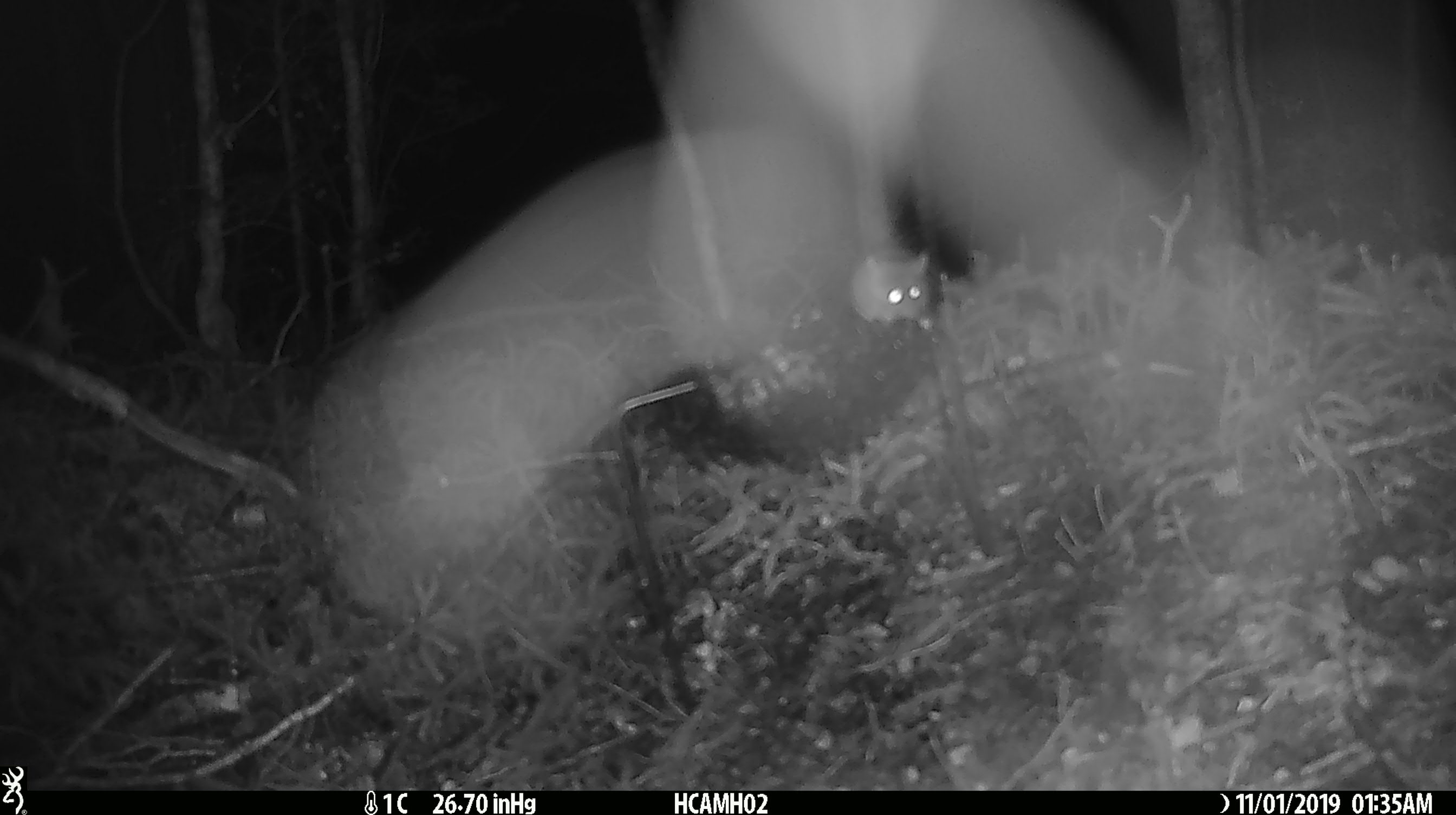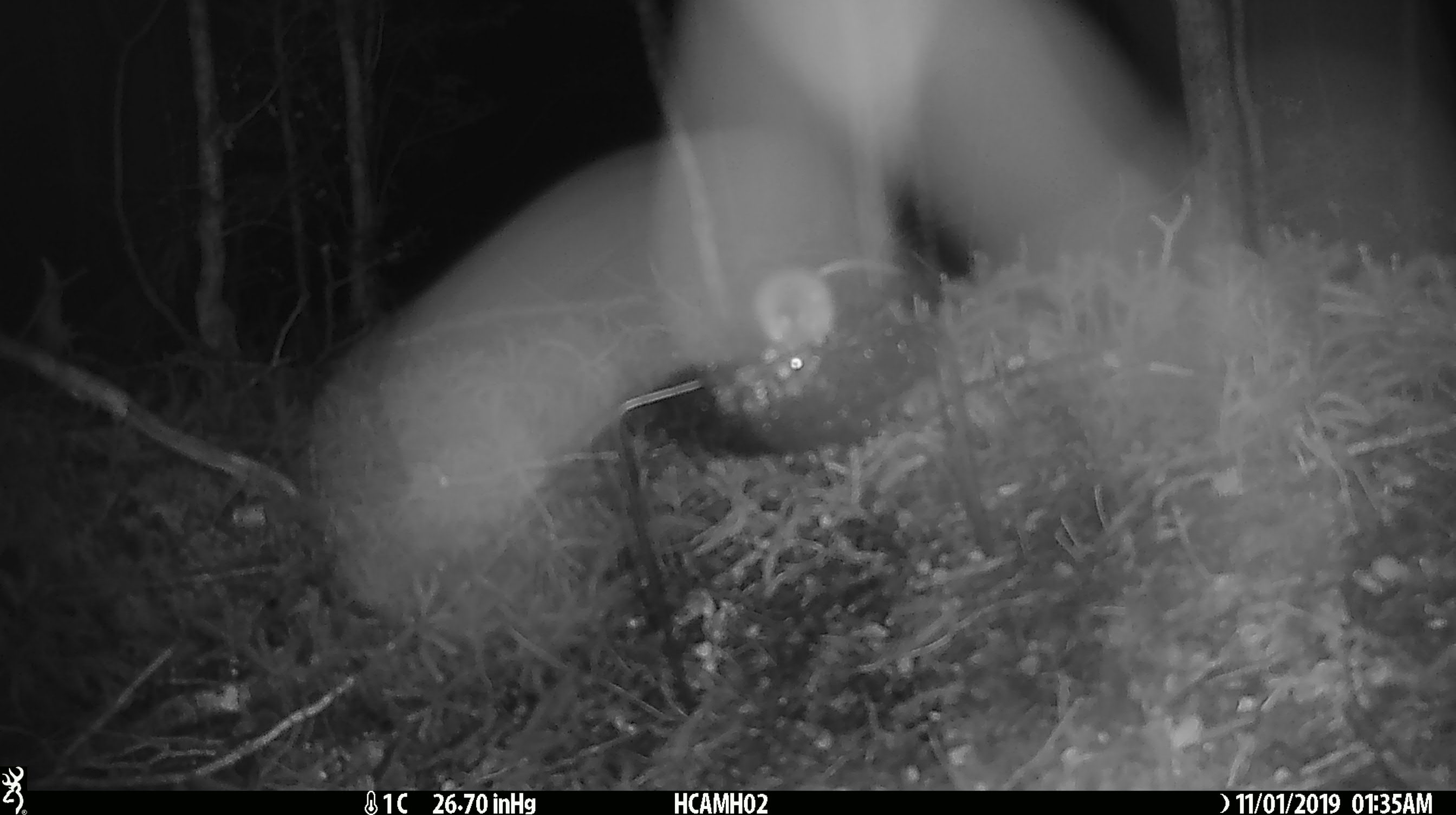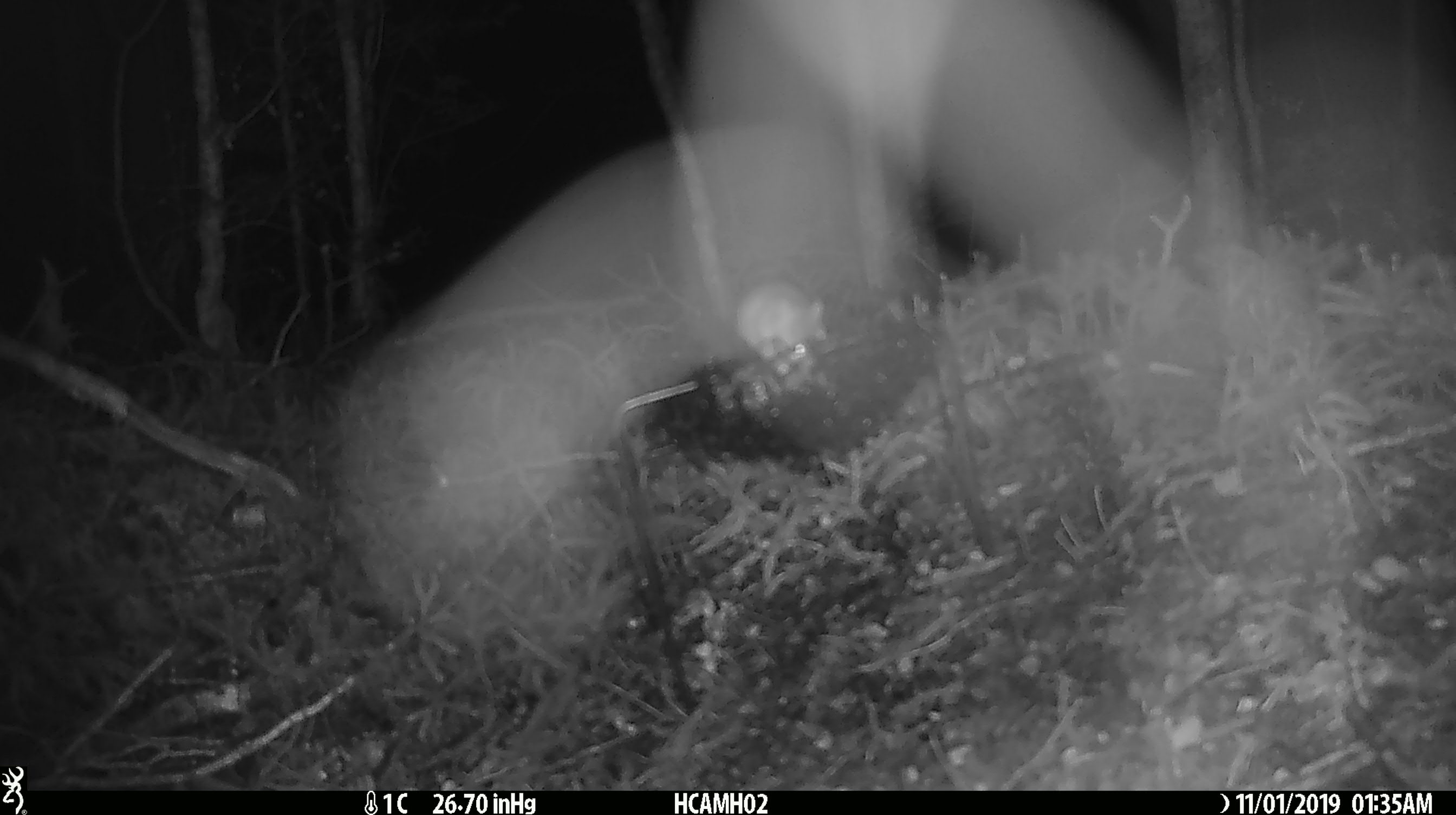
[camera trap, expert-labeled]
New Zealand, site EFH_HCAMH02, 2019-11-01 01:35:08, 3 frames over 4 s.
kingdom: Animalia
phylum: Chordata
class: Mammalia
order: Rodentia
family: Muridae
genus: Mus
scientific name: Mus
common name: mouse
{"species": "mouse (Mus)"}